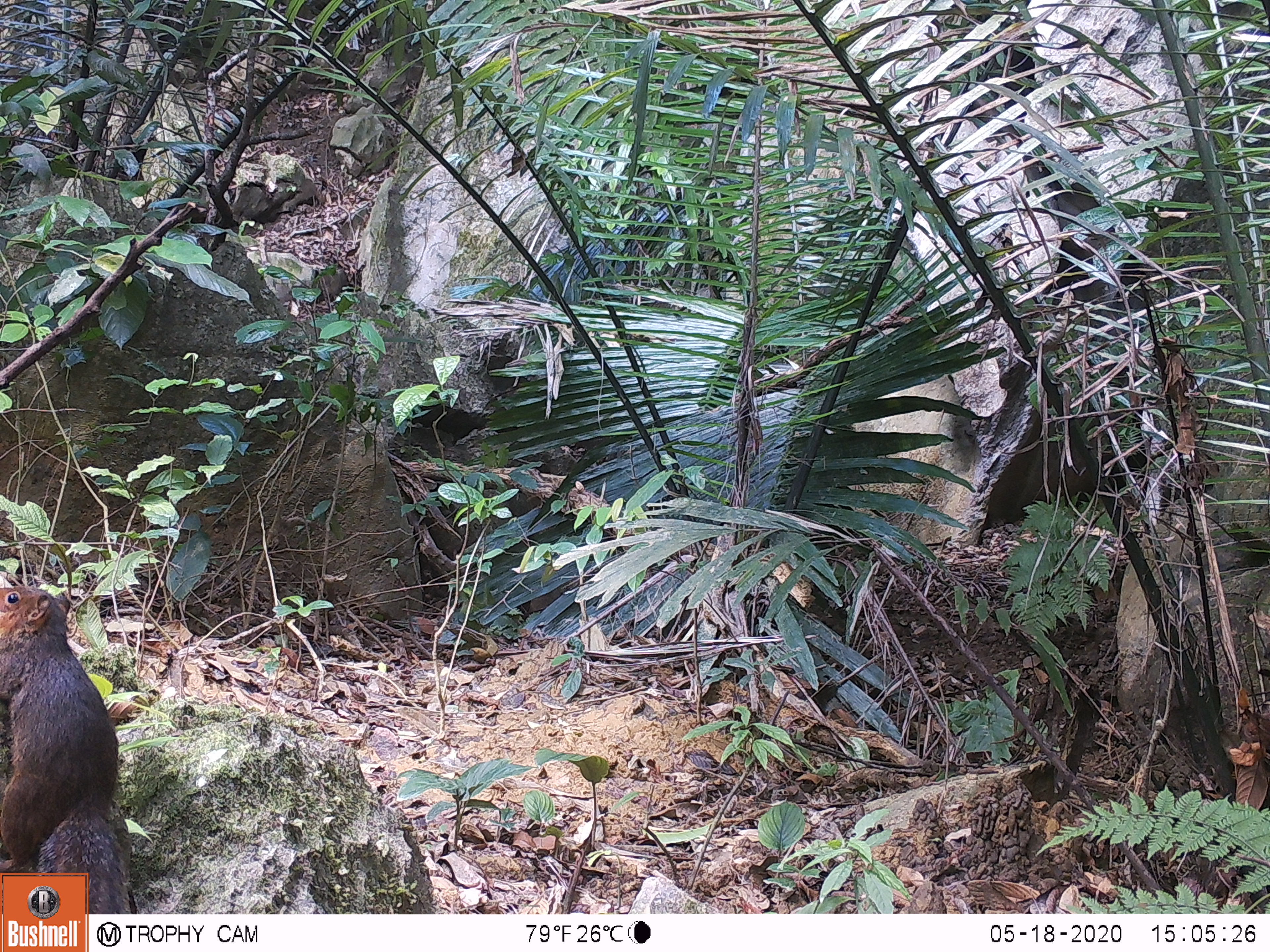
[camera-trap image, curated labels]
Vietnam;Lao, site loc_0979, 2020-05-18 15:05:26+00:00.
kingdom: Animalia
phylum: Chordata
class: Mammalia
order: Rodentia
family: Sciuridae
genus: Dremomys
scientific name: Dremomys rufigenis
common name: red-cheeked squirrel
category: red cheeked squirrel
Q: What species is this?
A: Red cheeked squirrel (red-cheeked squirrel) (Dremomys rufigenis).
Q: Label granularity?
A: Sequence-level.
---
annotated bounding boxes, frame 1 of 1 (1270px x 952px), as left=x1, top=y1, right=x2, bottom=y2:
red cheeked squirrel: left=0, top=585, right=133, bottom=914